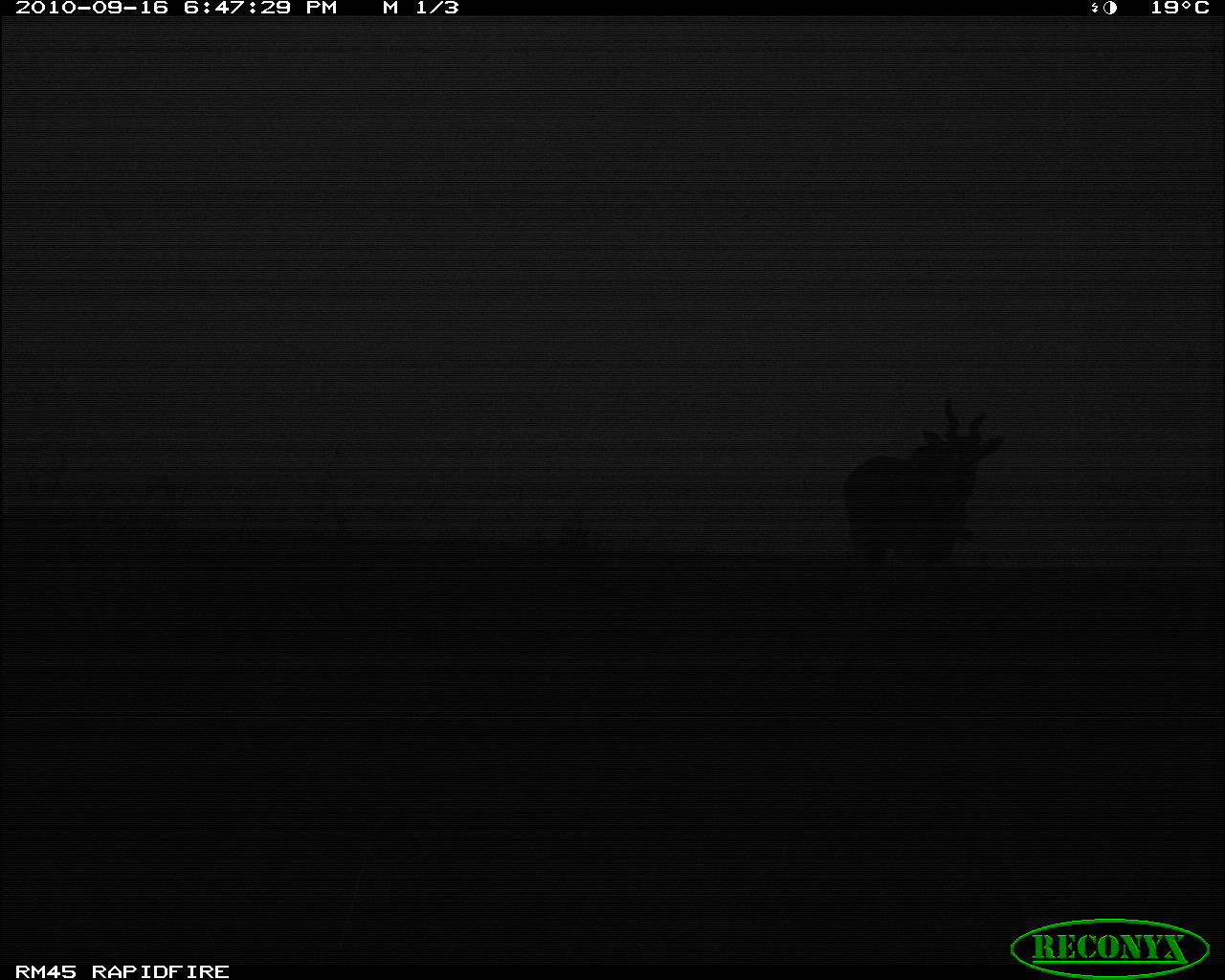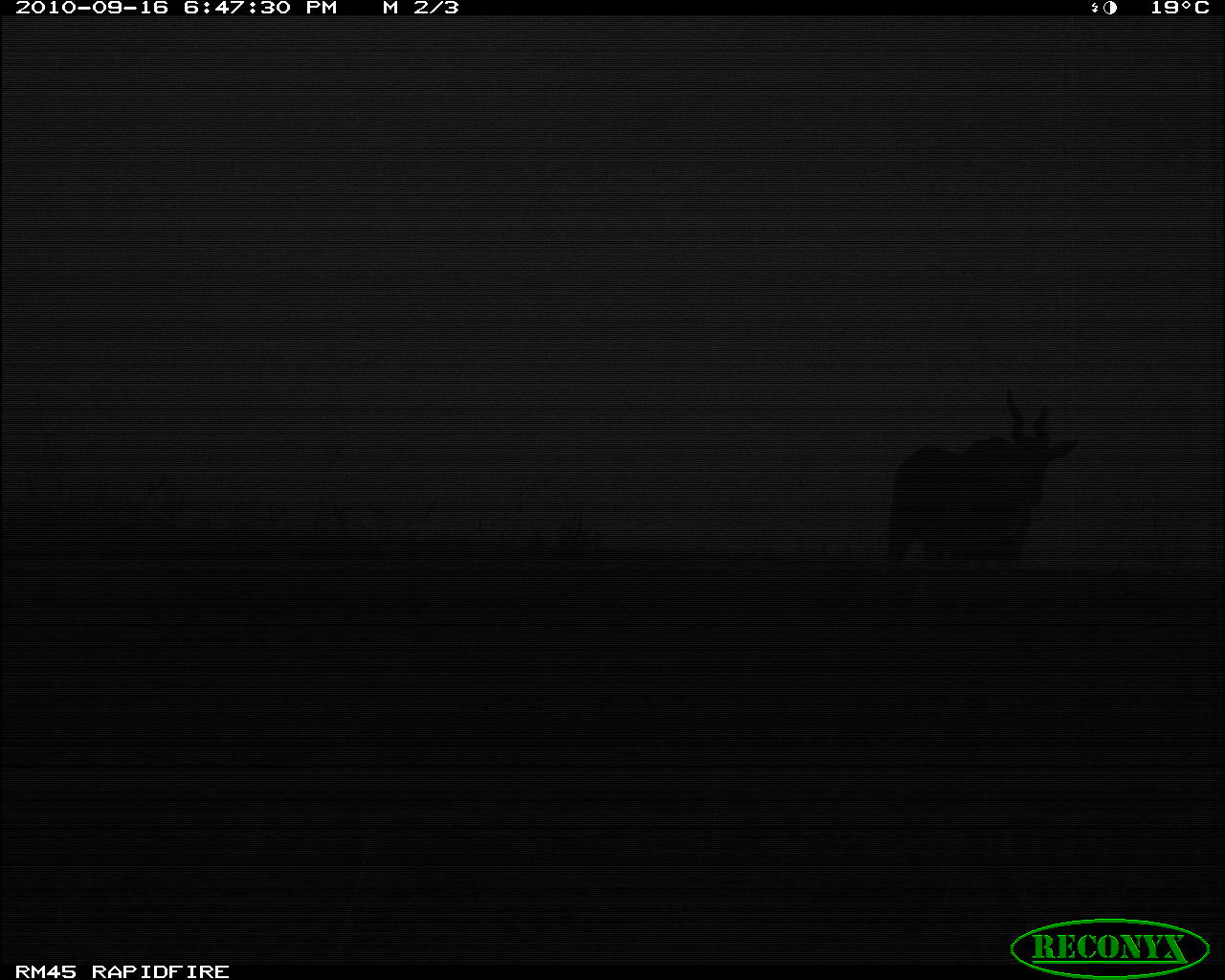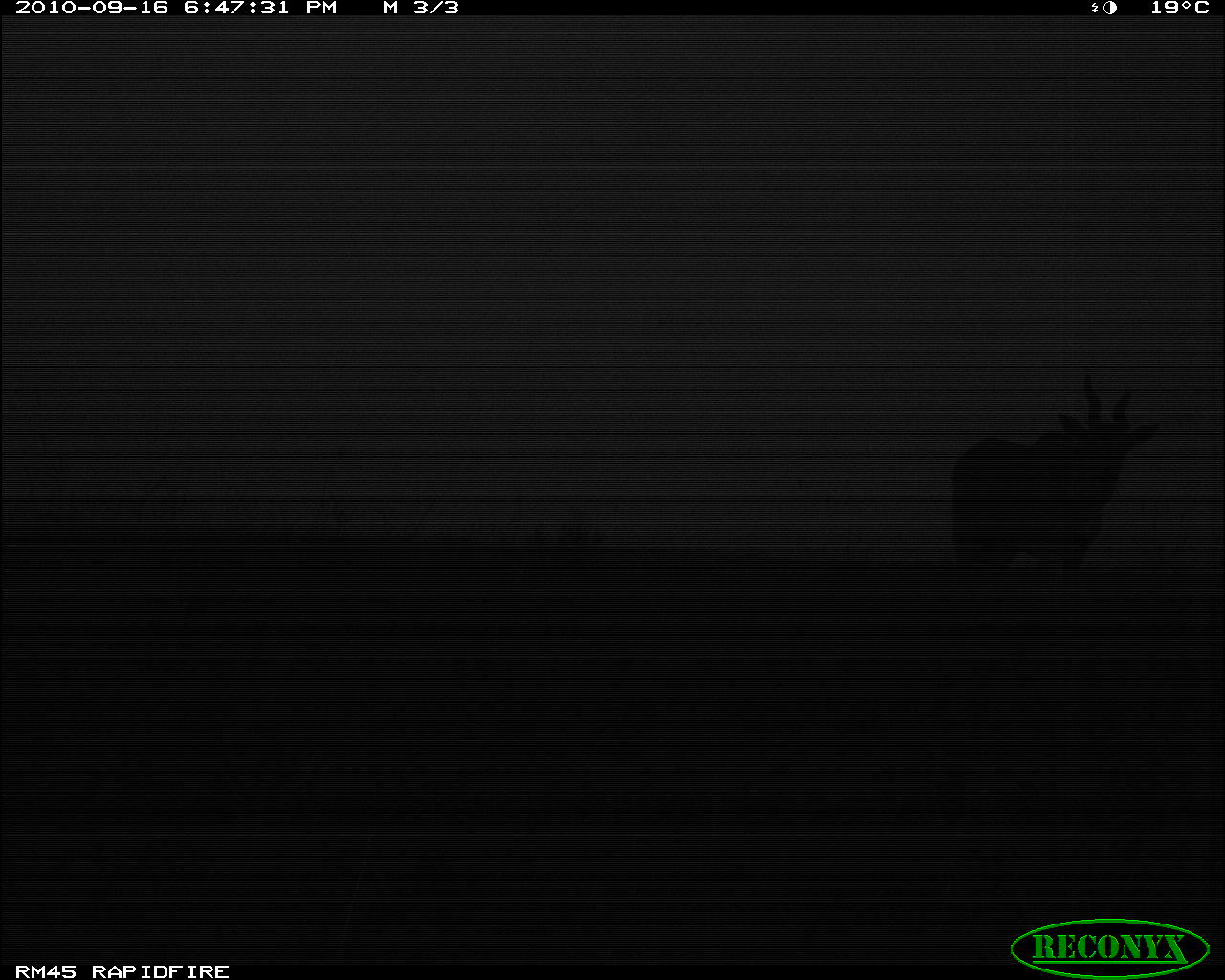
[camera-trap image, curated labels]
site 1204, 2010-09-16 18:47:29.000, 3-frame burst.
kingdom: Animalia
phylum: Chordata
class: Mammalia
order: Artiodactyla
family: Bovidae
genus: Tragelaphus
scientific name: Tragelaphus oryx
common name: eland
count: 1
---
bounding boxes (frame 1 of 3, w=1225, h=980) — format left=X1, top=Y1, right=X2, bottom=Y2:
tragelaphus oryx: left=839, top=385, right=1009, bottom=580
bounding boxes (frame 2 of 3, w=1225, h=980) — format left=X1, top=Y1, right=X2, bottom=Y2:
tragelaphus oryx: left=874, top=380, right=1079, bottom=577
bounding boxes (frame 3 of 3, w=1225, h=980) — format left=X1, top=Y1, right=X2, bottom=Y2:
tragelaphus oryx: left=939, top=362, right=1171, bottom=597